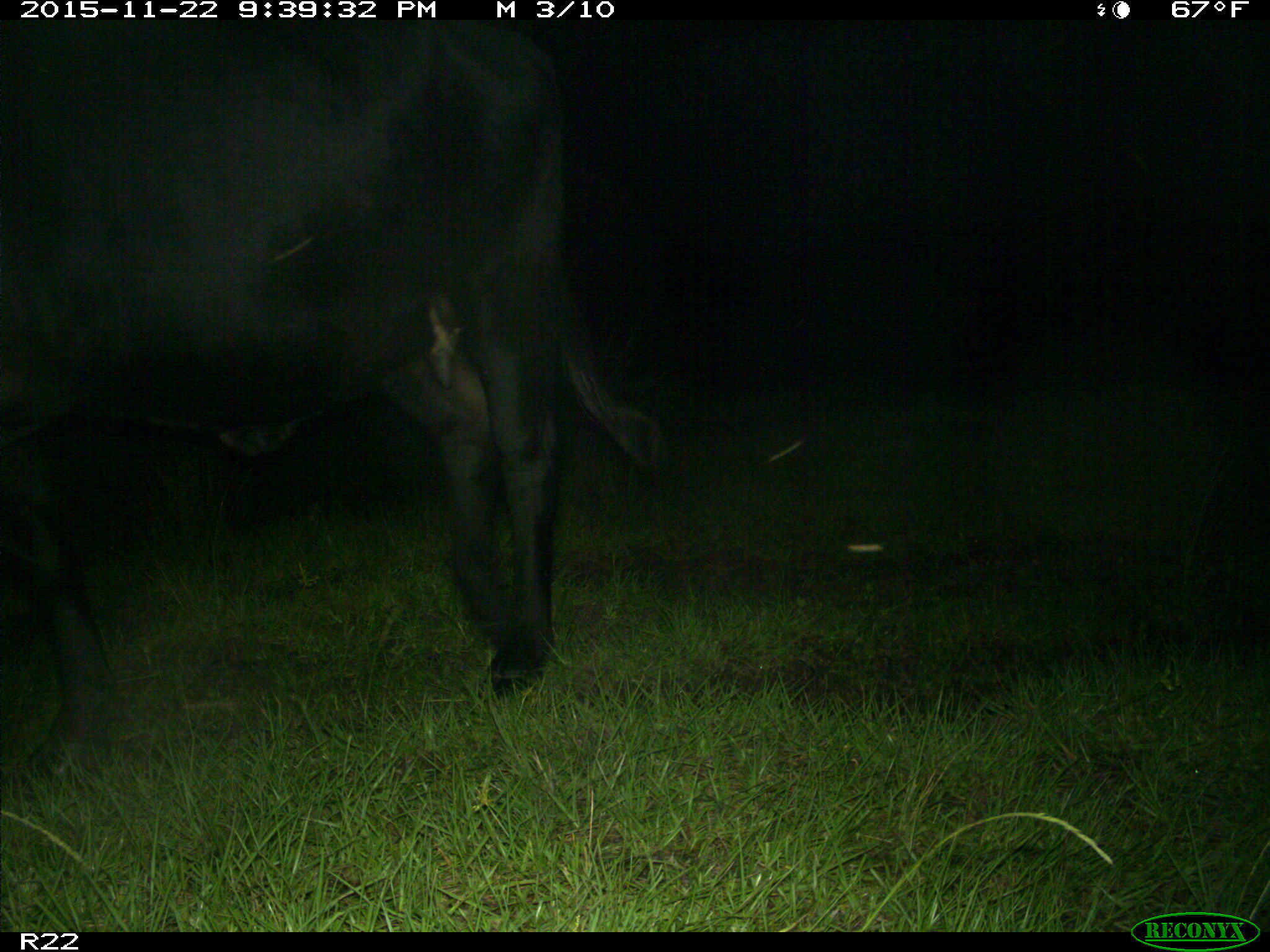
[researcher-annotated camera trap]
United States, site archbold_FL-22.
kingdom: Animalia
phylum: Chordata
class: Mammalia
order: Artiodactyla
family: Bovidae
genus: Bos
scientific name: Bos taurus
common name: domestic cow